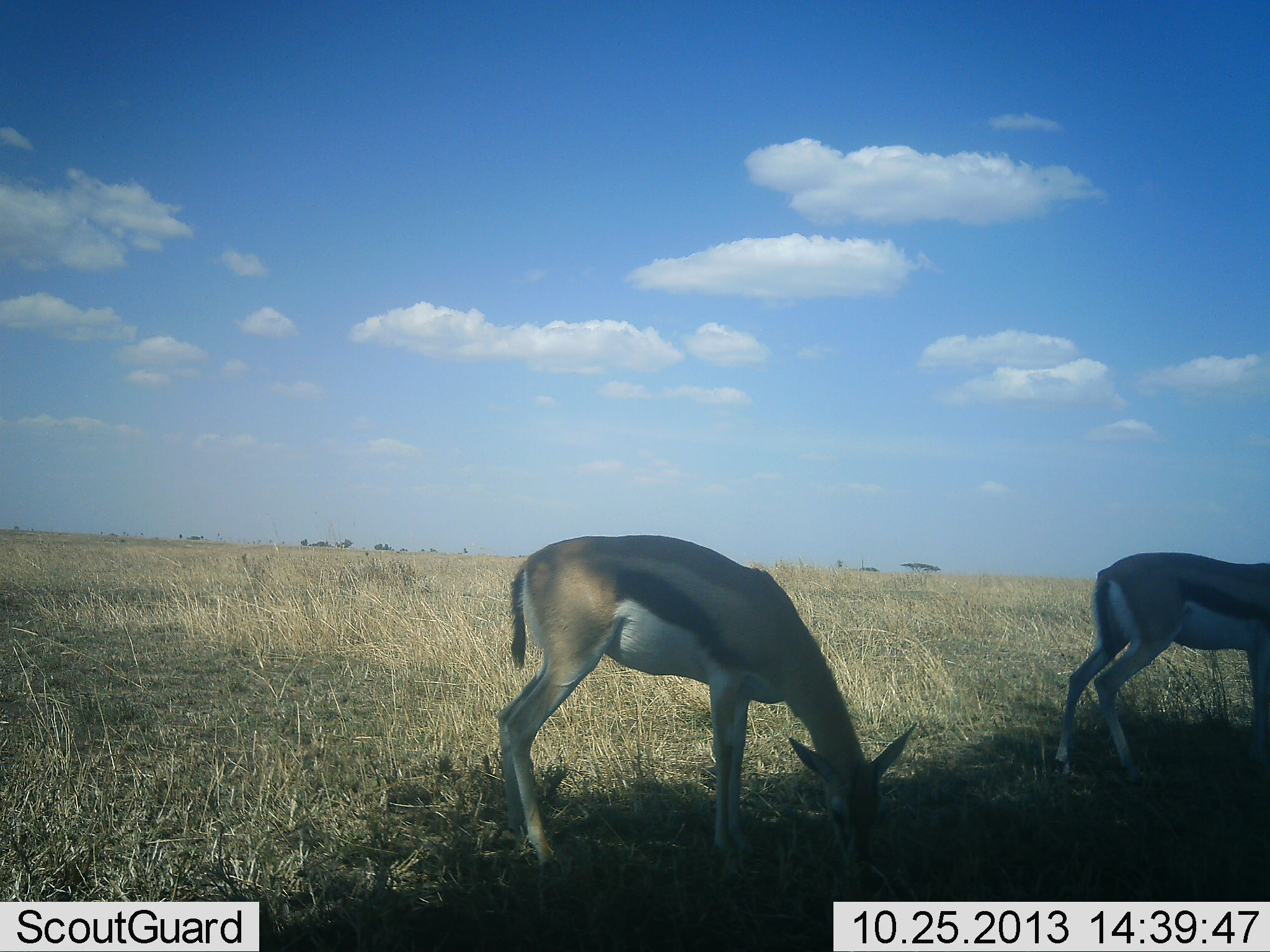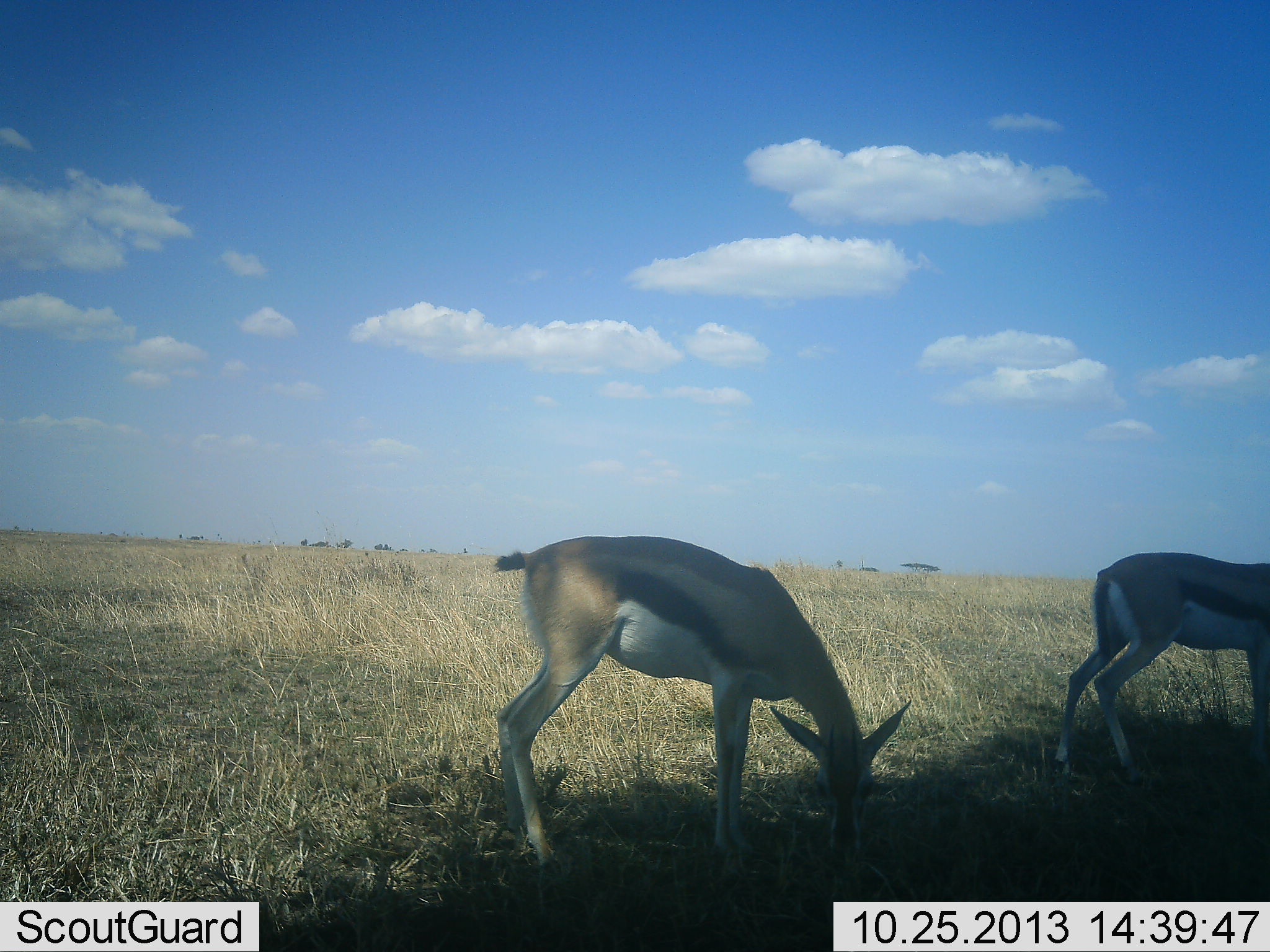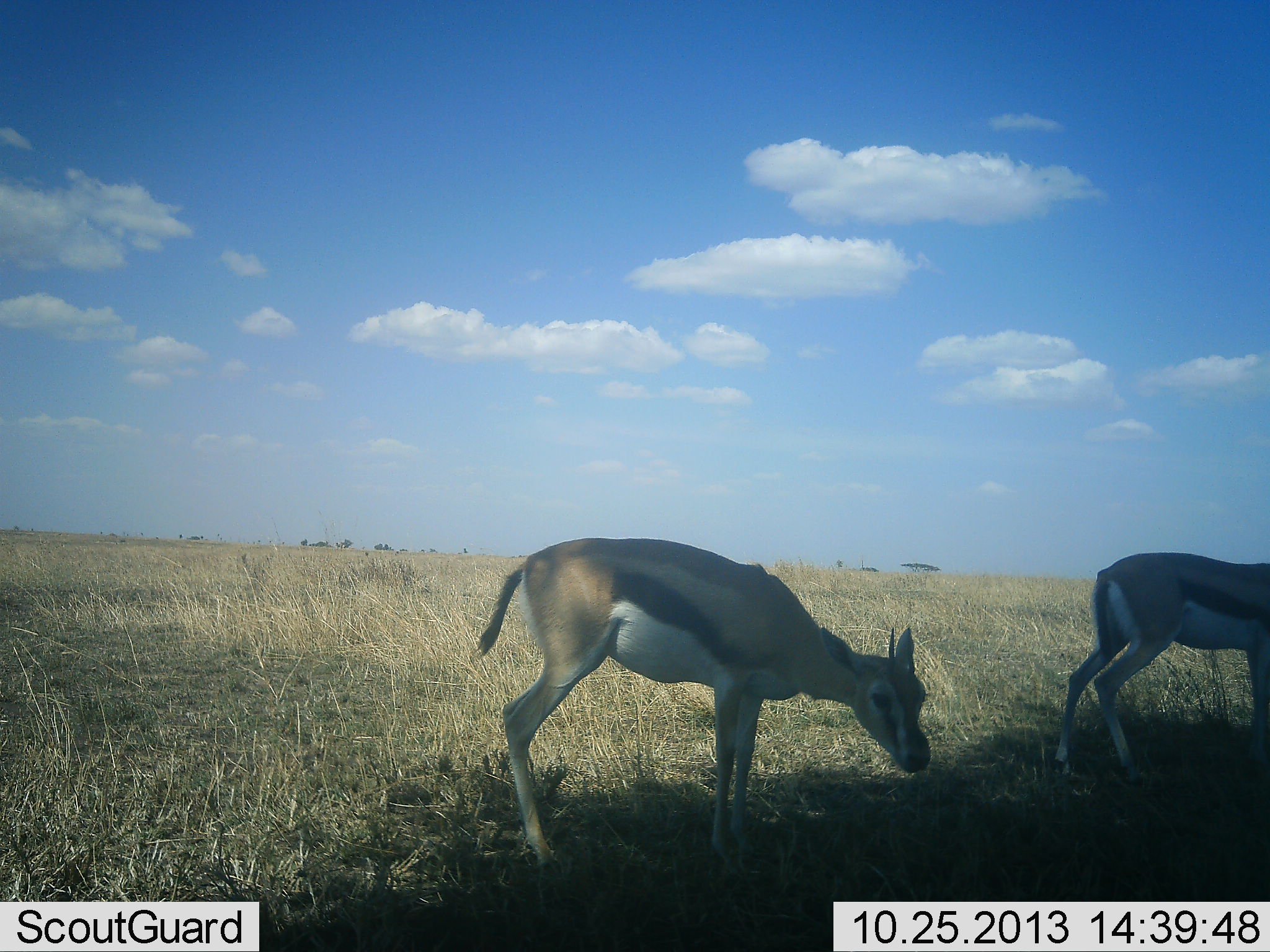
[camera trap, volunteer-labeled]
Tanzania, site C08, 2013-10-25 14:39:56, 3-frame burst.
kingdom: Animalia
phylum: Chordata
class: Mammalia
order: Artiodactyla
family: Bovidae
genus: Eudorcas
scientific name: Eudorcas thomsonii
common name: thomson's gazelle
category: gazellethomsons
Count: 2.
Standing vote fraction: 90%.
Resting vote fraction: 0%.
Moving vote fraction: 0%.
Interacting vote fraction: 0%.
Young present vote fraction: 10%.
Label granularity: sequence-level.